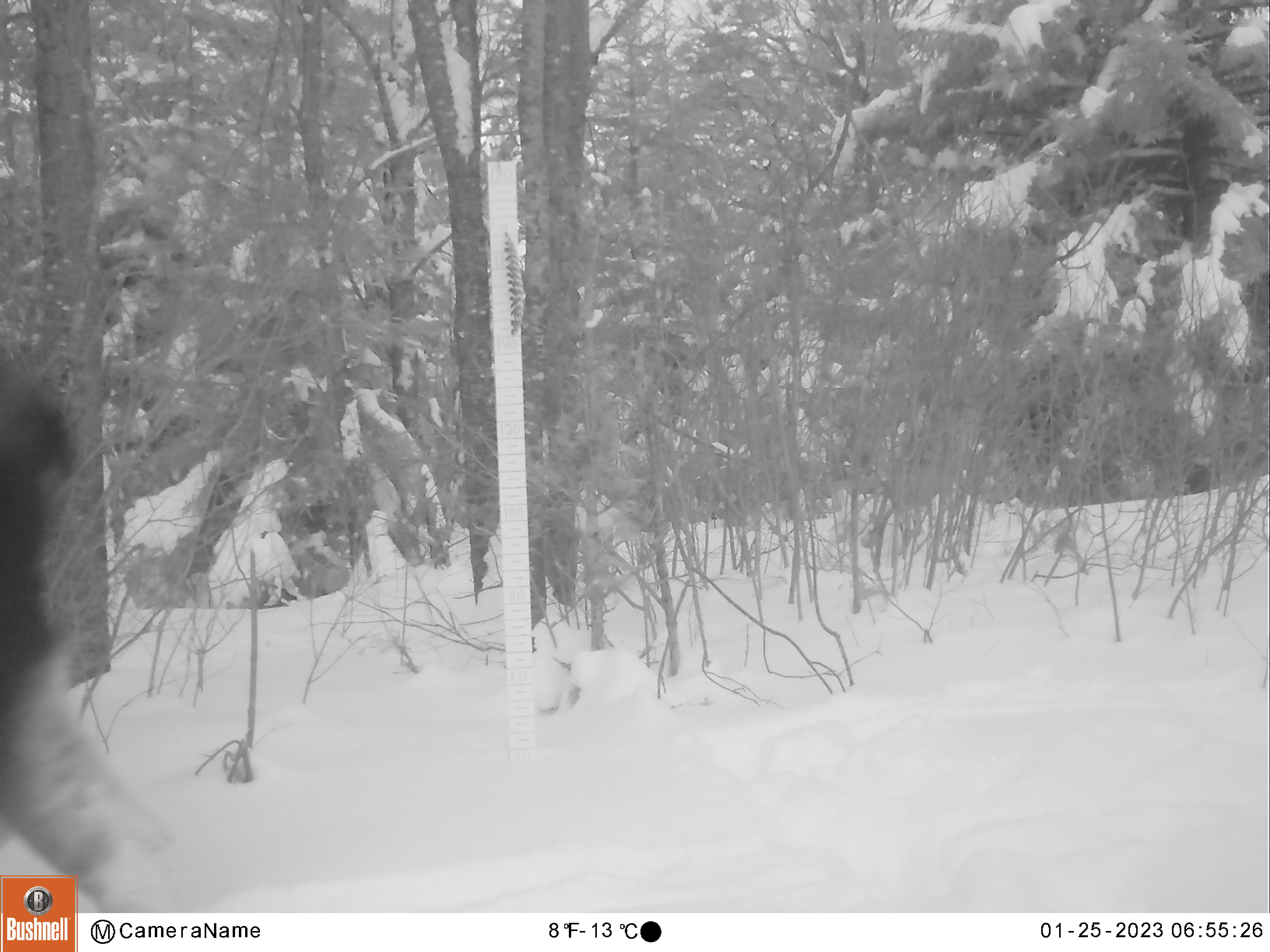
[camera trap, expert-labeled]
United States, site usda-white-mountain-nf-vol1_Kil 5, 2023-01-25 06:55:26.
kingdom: Animalia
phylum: Chordata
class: Mammalia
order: Artiodactyla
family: Cervidae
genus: Alces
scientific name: Alces alces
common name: moose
Moose (Alces alces).